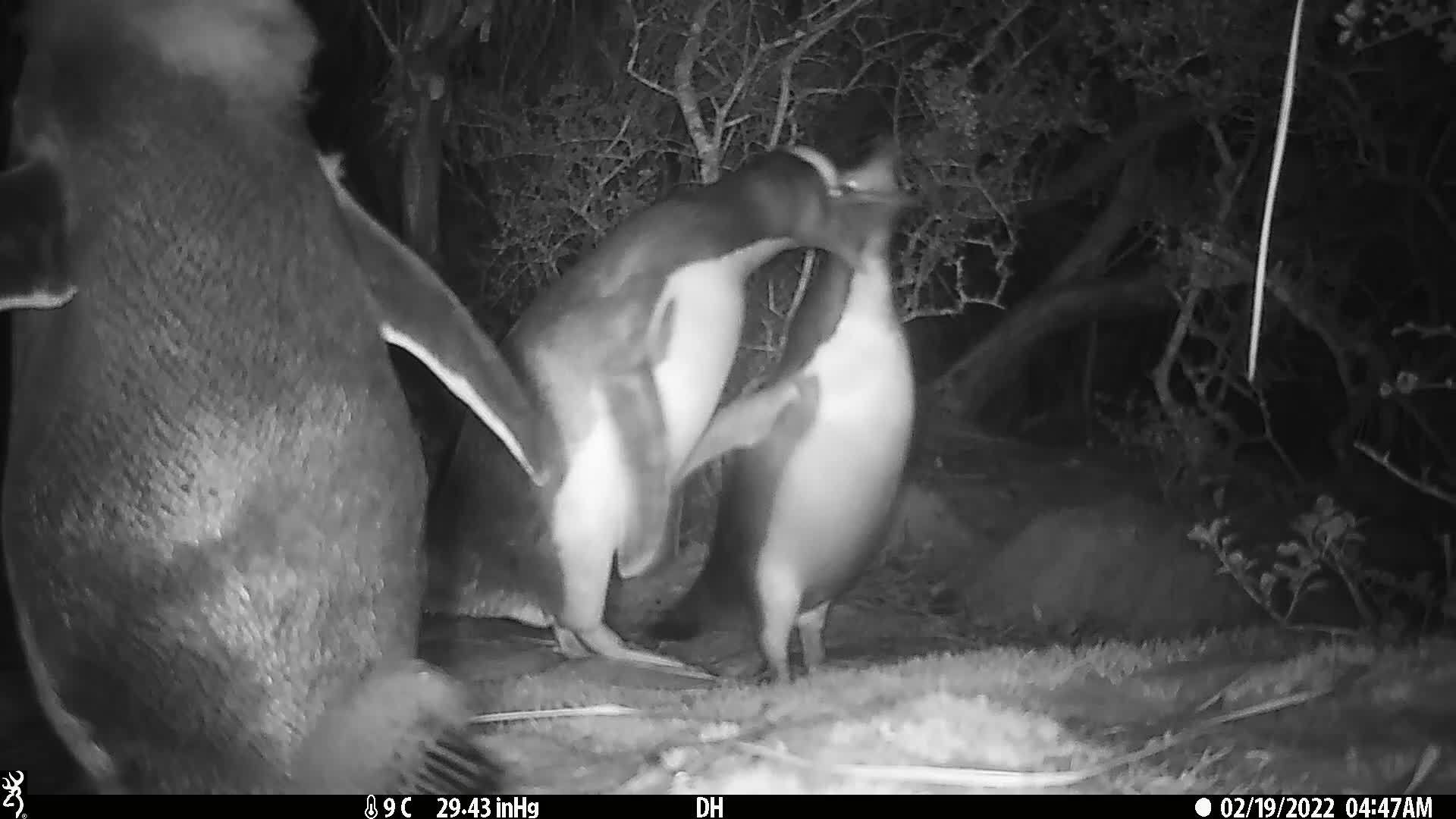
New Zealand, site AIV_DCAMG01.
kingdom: Animalia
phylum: Chordata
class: Aves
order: Sphenisciformes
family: Spheniscidae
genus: Megadyptes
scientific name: Megadyptes antipodes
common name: yellow-eyed penguin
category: yellow eyed penguin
Yellow eyed penguin (yellow-eyed penguin) (Megadyptes antipodes).